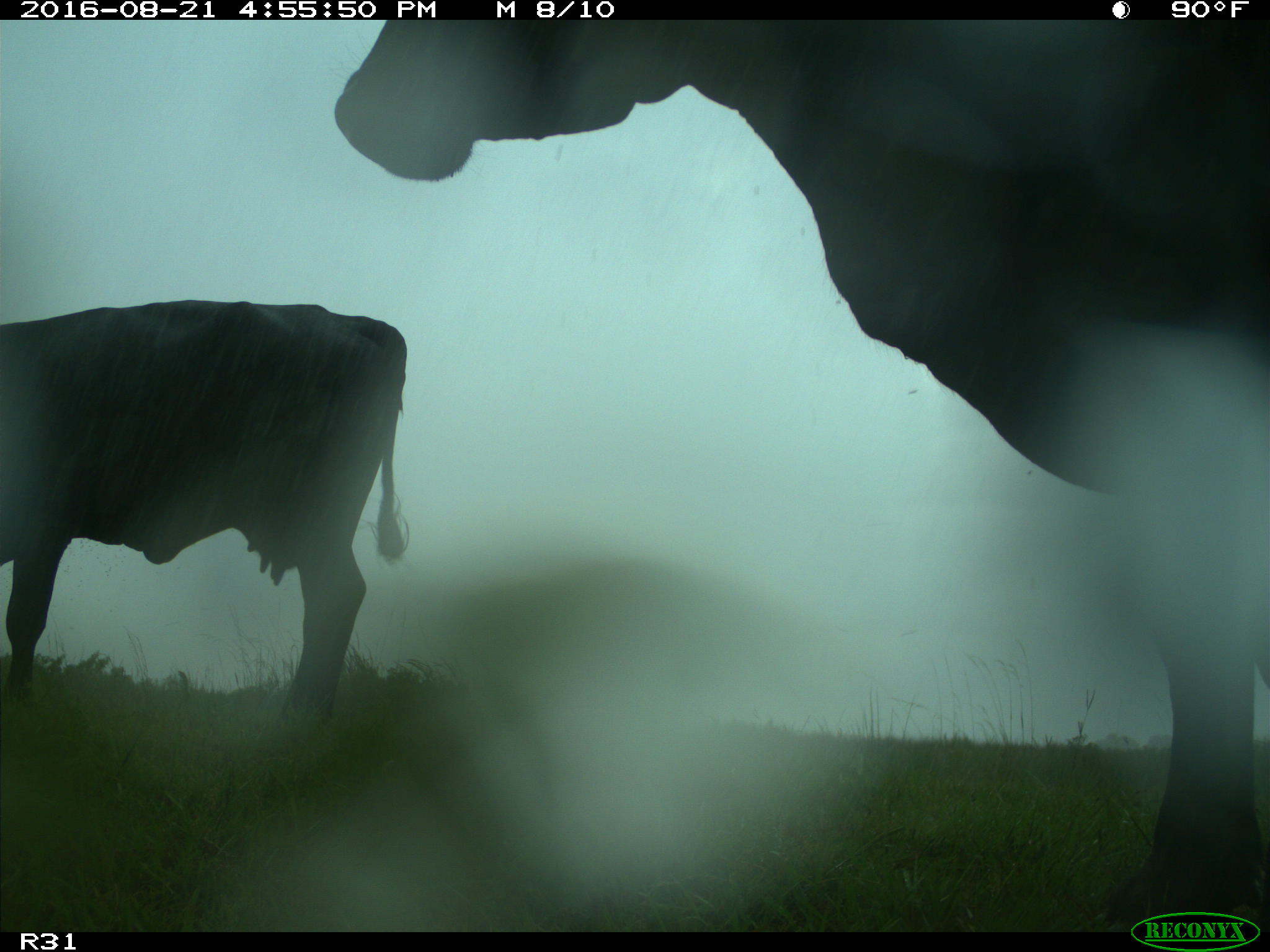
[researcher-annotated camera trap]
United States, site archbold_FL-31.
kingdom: Animalia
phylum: Chordata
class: Mammalia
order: Artiodactyla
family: Bovidae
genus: Bos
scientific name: Bos taurus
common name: domestic cow